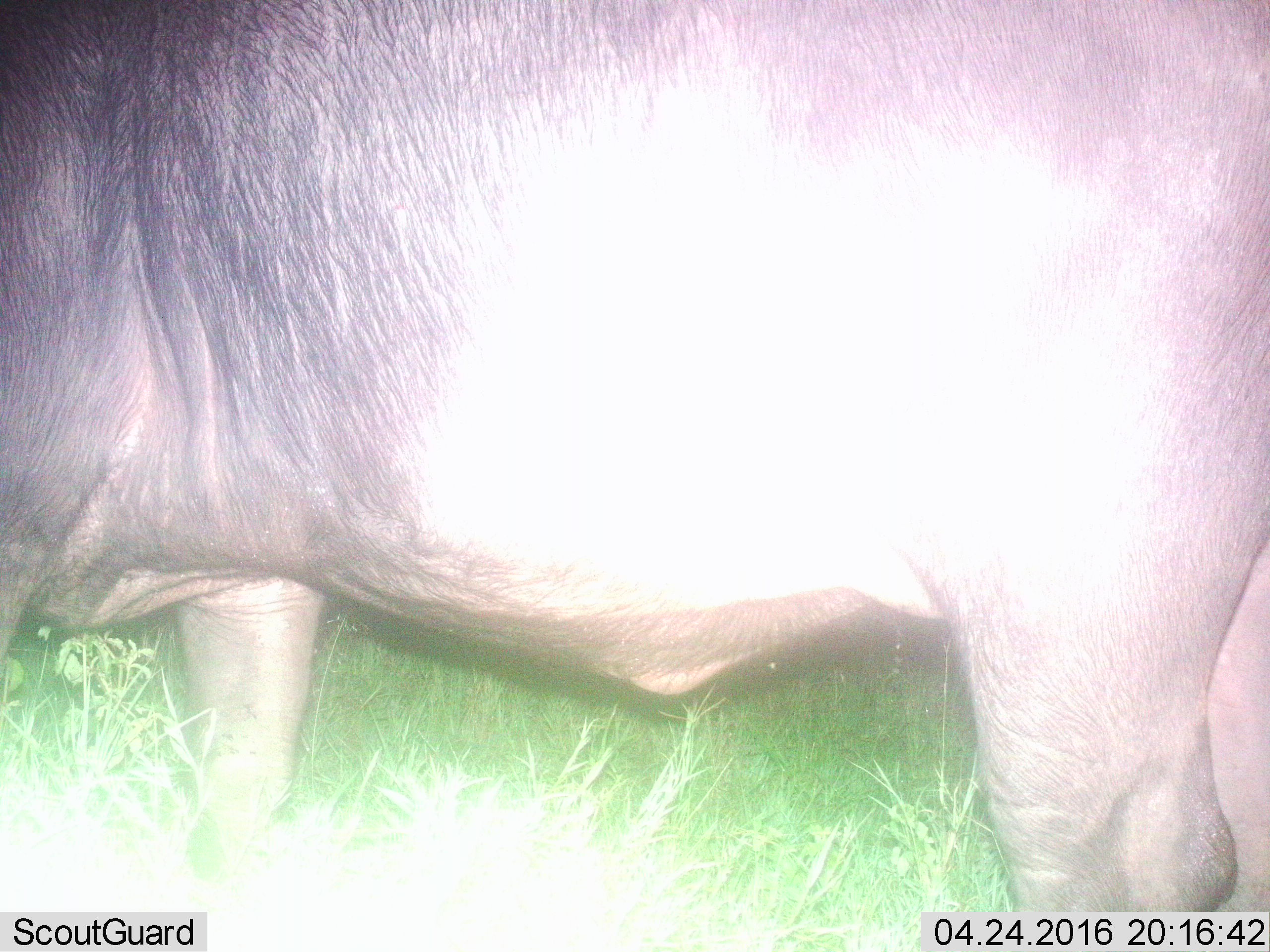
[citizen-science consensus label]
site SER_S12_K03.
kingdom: Animalia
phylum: Chordata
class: Mammalia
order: Artiodactyla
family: Suidae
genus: Phacochoerus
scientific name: Phacochoerus africanus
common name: warthog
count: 1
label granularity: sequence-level